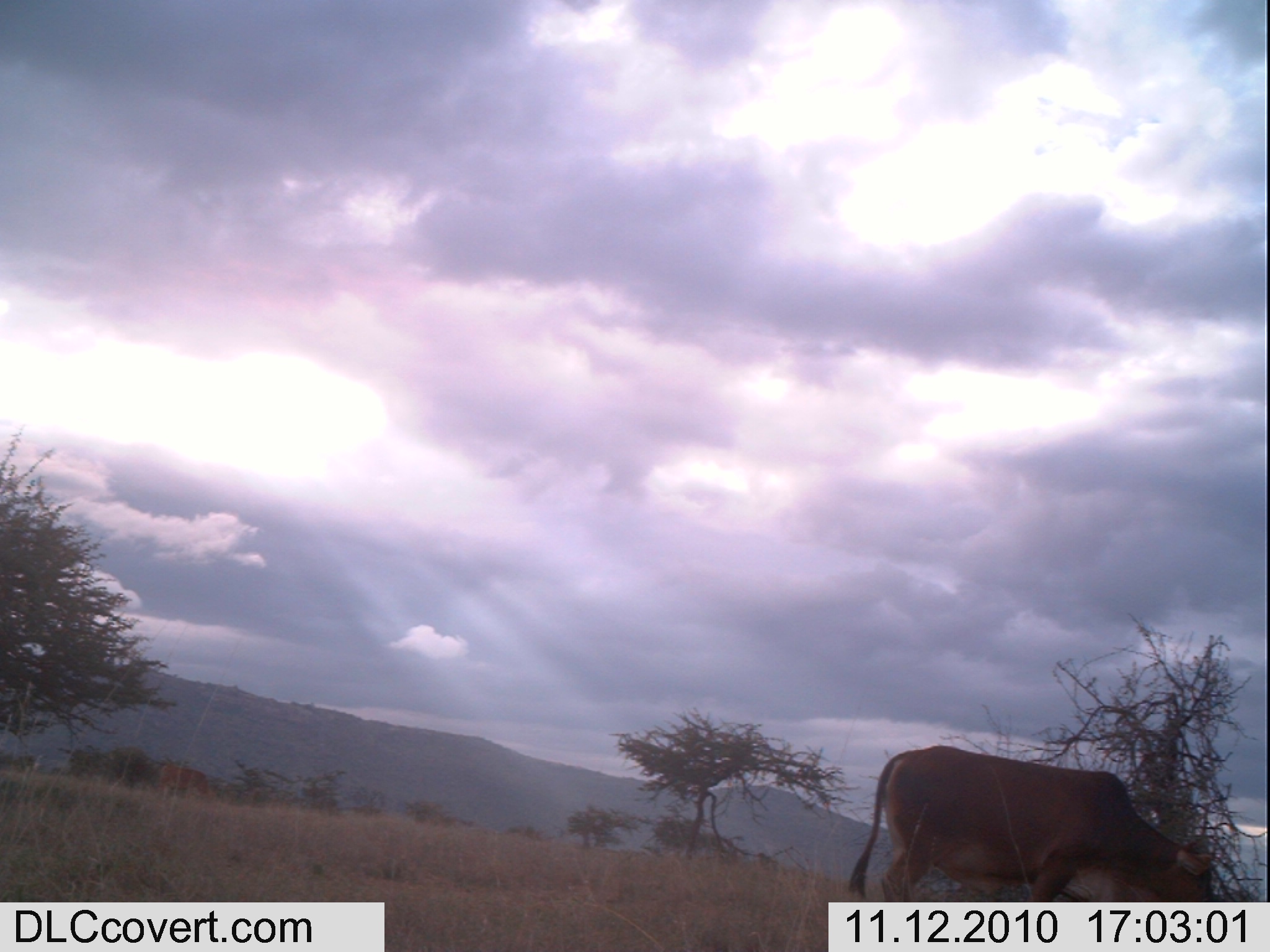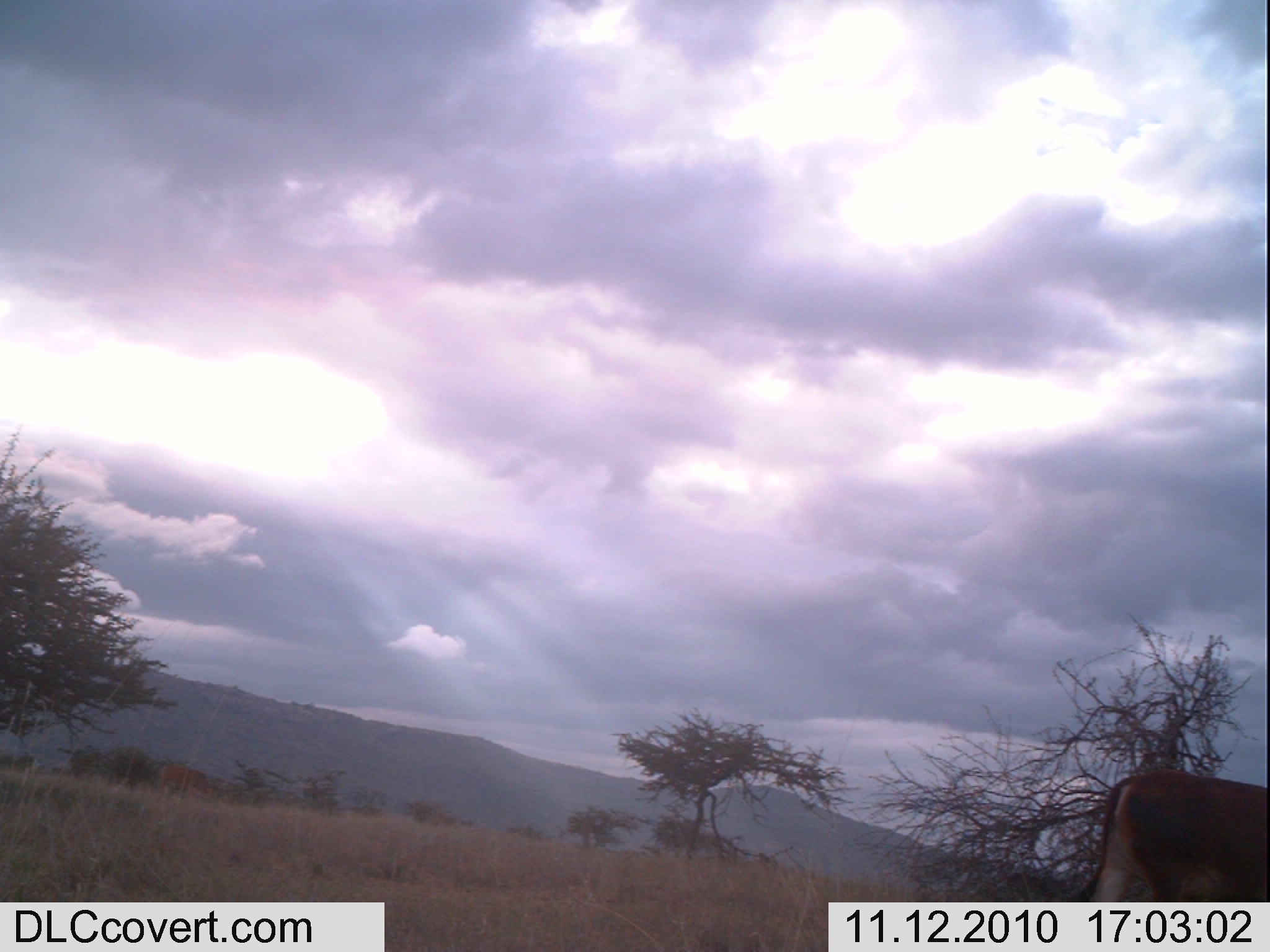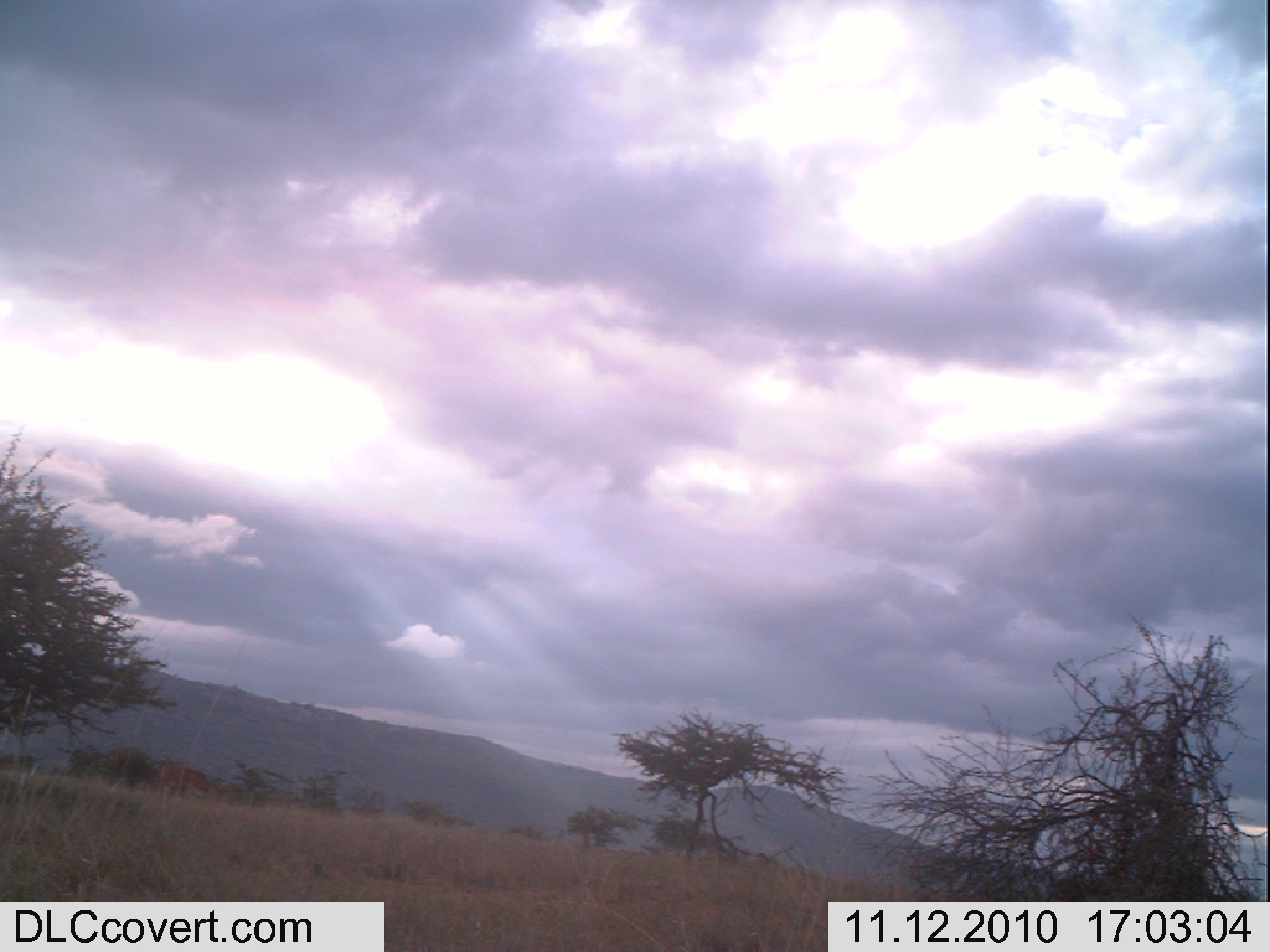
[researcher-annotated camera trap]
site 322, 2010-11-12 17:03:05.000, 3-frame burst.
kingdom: Animalia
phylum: Chordata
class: Mammalia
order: Artiodactyla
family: Bovidae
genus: Bos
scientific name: Bos taurus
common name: domestic cattle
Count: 1.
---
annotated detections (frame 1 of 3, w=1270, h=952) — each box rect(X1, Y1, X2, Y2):
bos taurus: rect(845, 743, 1217, 949); rect(156, 763, 209, 796)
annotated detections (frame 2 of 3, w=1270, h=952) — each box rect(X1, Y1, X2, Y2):
bos taurus: rect(1077, 763, 1270, 952); rect(157, 763, 215, 798)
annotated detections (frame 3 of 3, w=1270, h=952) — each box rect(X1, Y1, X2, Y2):
bos taurus: rect(157, 762, 221, 798)